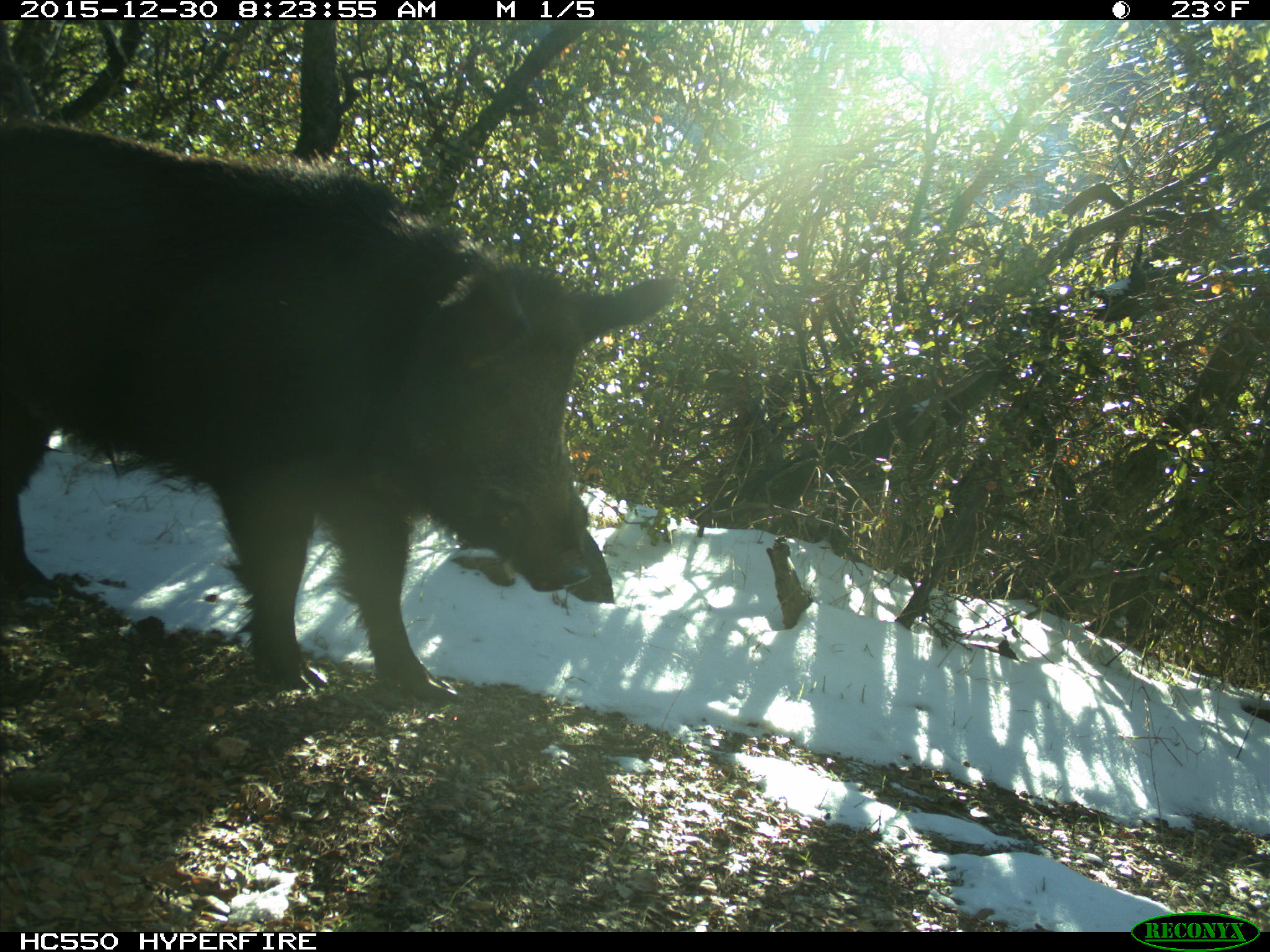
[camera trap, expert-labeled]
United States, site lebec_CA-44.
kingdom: Animalia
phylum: Chordata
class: Mammalia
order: Artiodactyla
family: Suidae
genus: Sus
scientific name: Sus scrofa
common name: wild boar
Sus scrofa (wild boar).